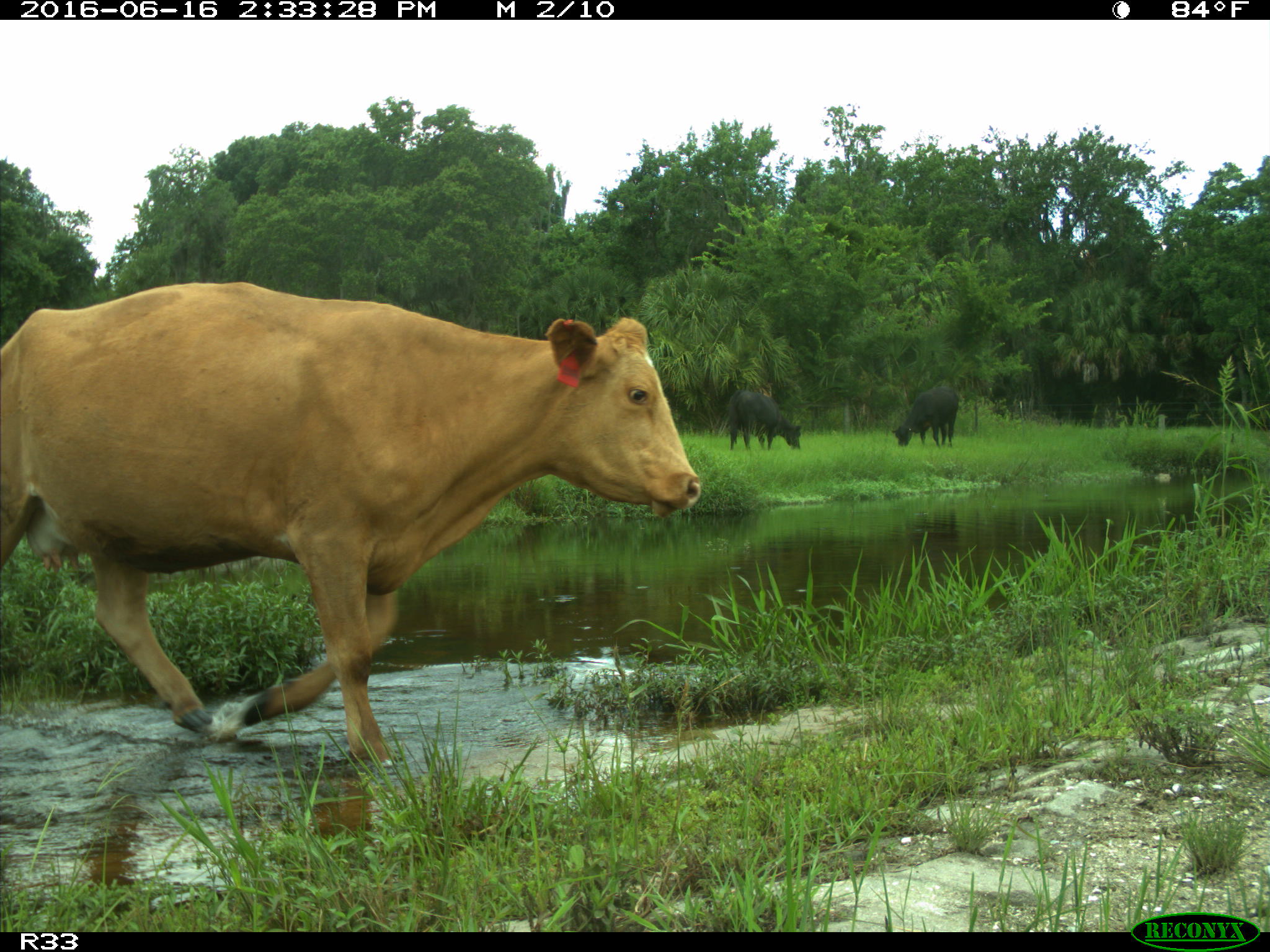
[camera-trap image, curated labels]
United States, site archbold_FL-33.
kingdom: Animalia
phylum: Chordata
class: Mammalia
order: Artiodactyla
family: Bovidae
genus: Bos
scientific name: Bos taurus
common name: domestic cow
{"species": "Bos taurus (domestic cow)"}